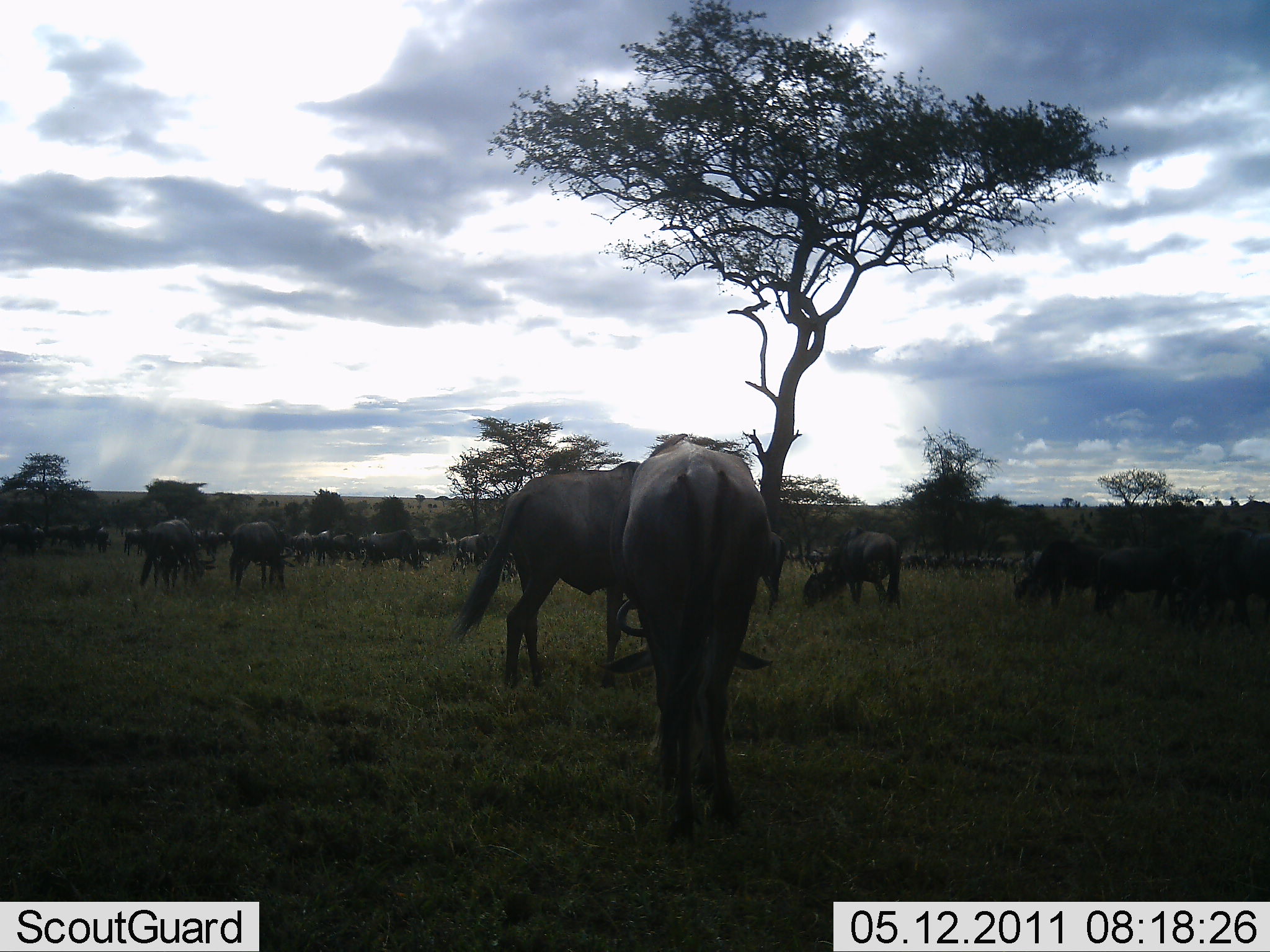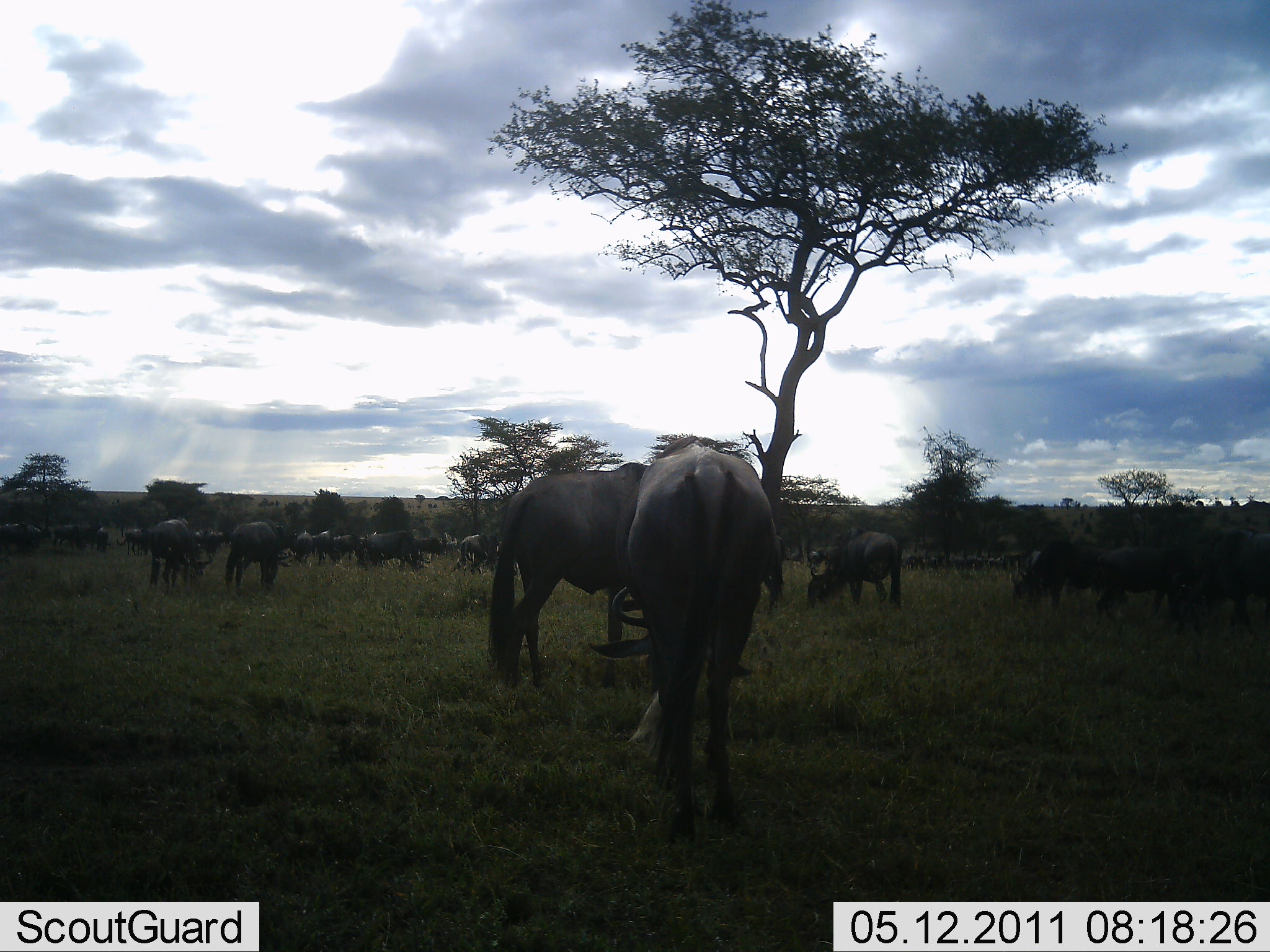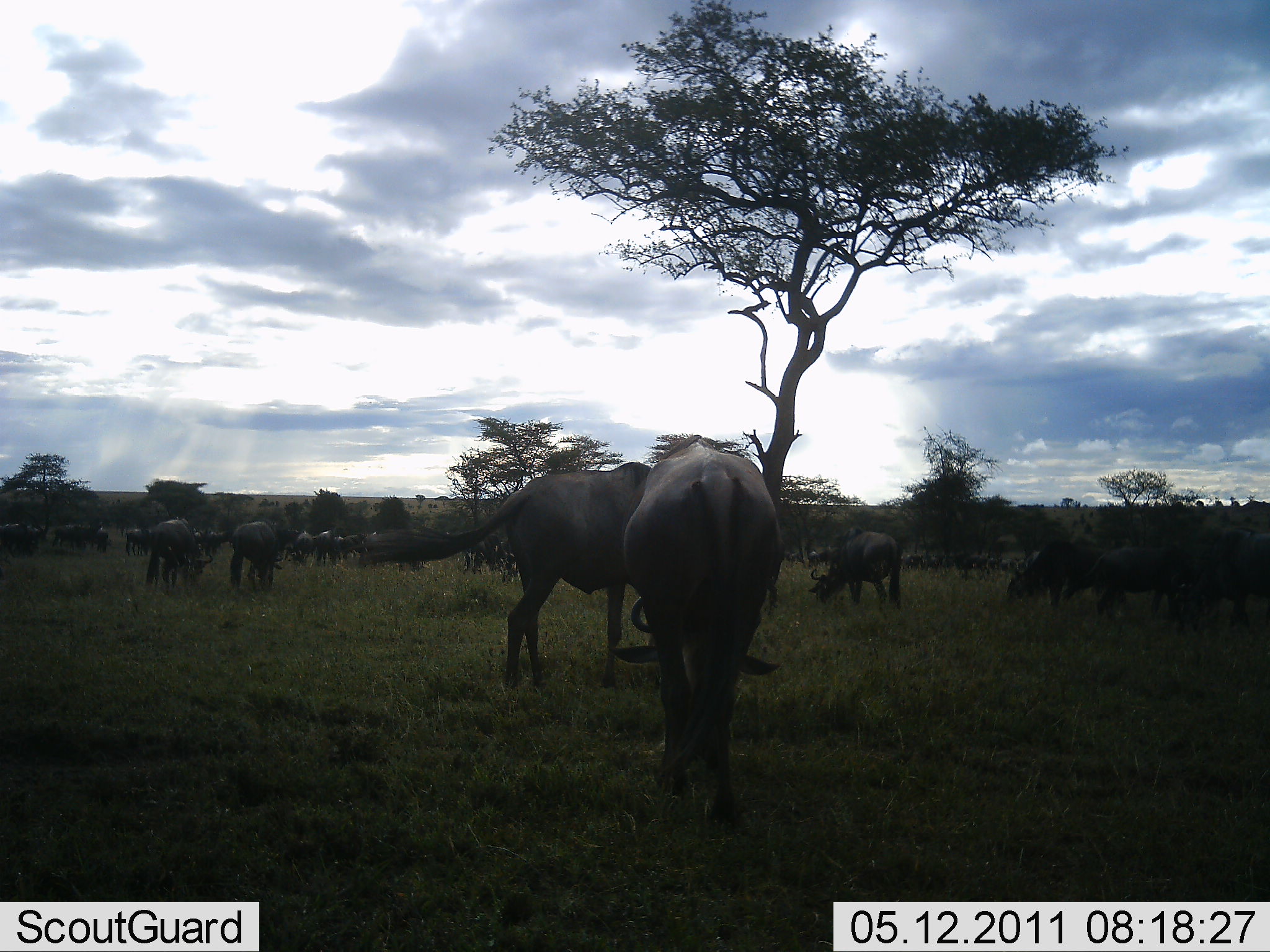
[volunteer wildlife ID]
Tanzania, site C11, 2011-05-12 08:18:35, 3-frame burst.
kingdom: Animalia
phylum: Chordata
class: Mammalia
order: Artiodactyla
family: Bovidae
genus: Connochaetes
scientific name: Connochaetes taurinus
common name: blue wildebeest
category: wildebeest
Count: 11-50.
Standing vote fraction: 67%.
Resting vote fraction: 8%.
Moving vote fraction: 25%.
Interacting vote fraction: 0%.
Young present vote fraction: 0%.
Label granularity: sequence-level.